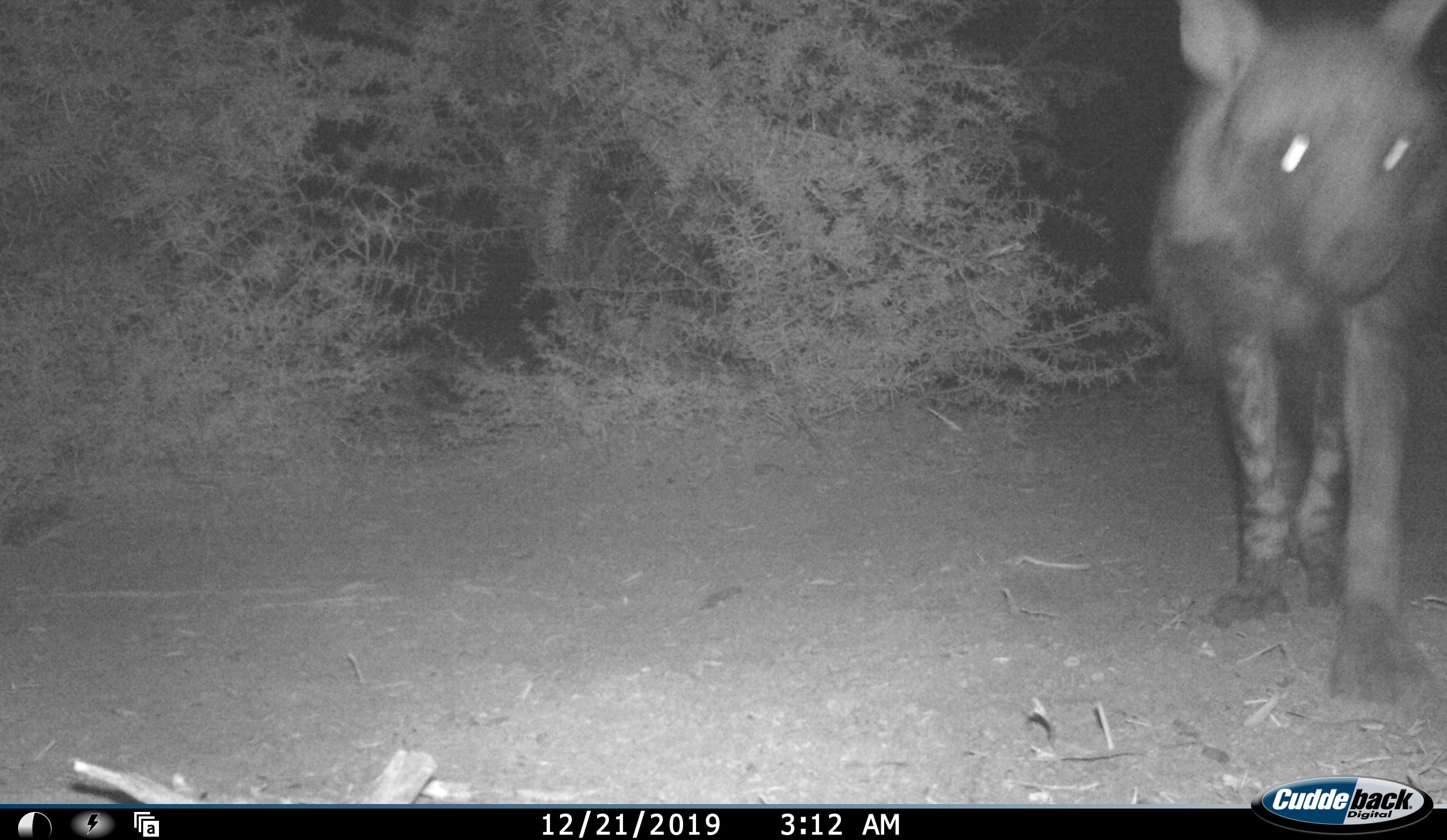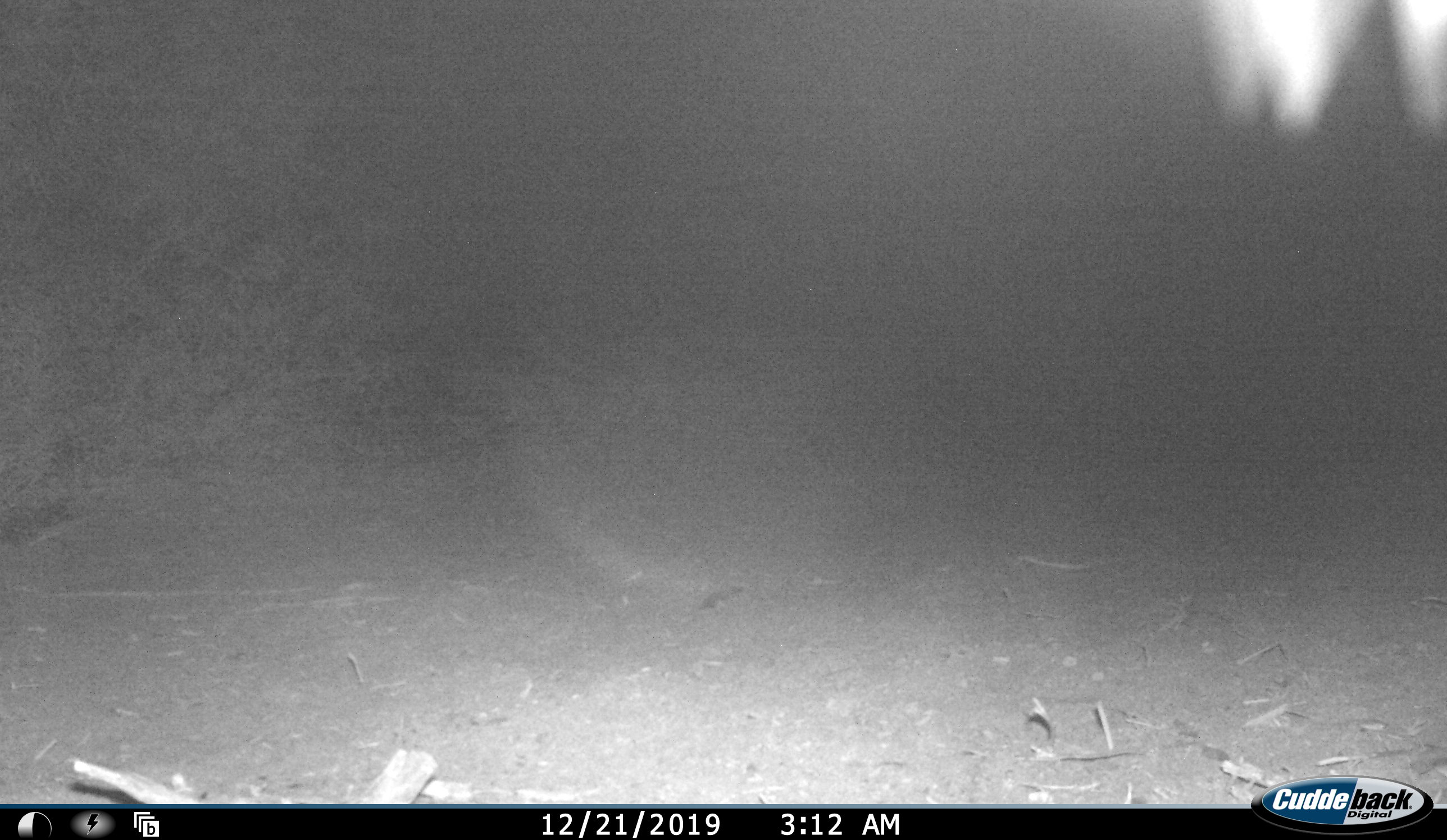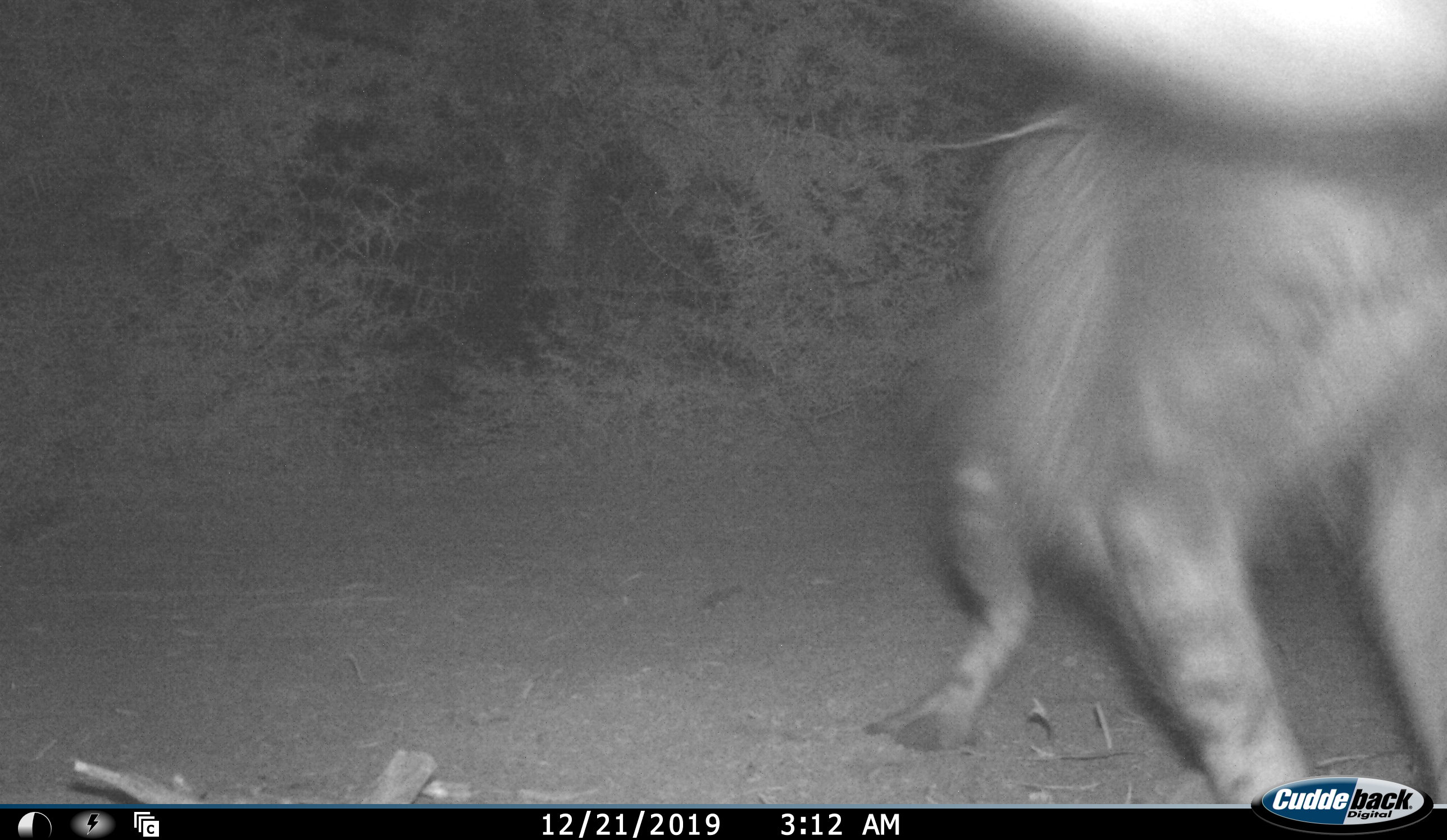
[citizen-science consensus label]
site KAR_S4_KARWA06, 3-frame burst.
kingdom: Animalia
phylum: Chordata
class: Mammalia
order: Carnivora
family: Hyaenidae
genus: Parahyaena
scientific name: Parahyaena brunnea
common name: brown hyena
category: hyenabrown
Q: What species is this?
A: Hyenabrown (brown hyena) (Parahyaena brunnea).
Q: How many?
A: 1.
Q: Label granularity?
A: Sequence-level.